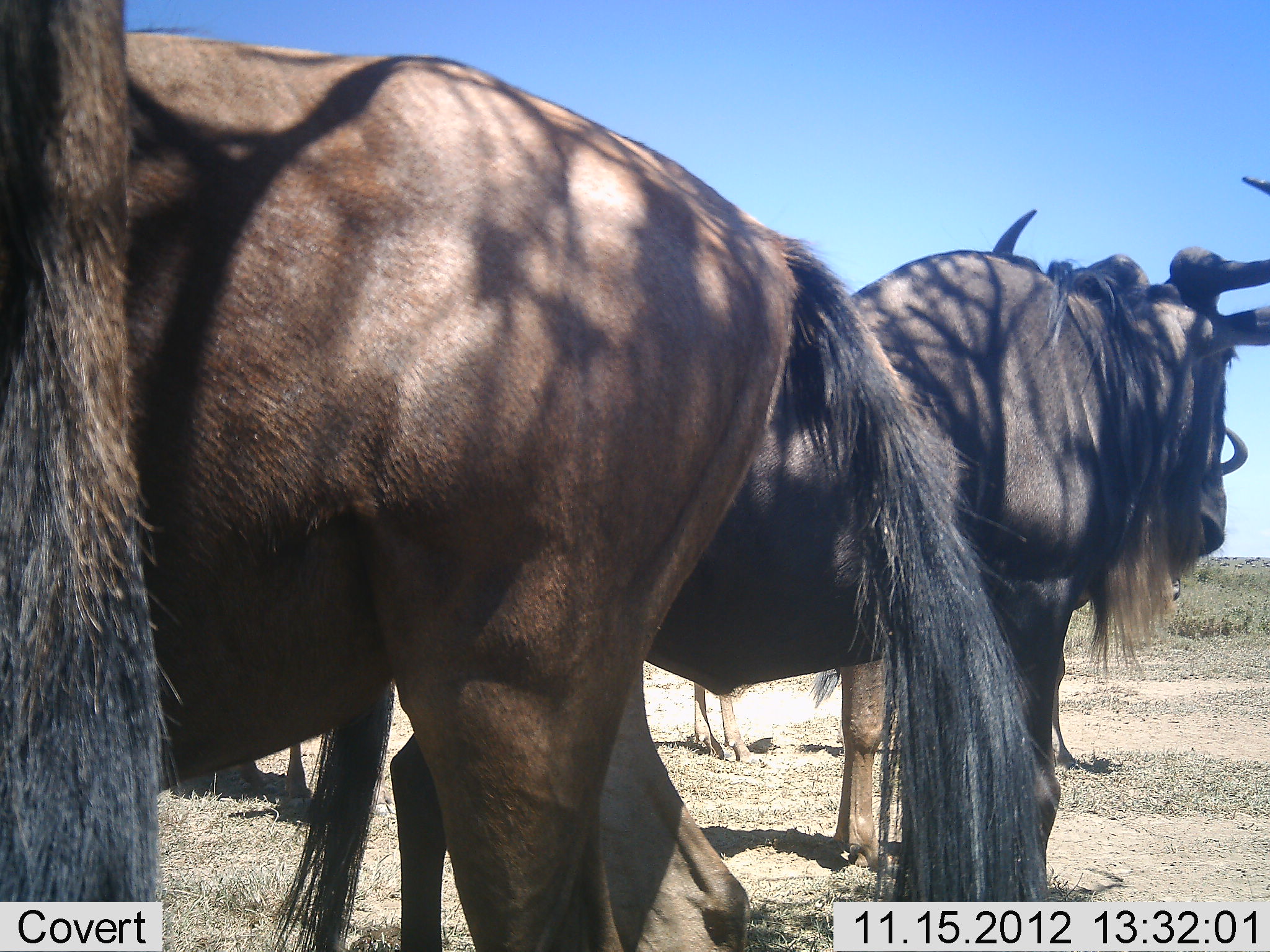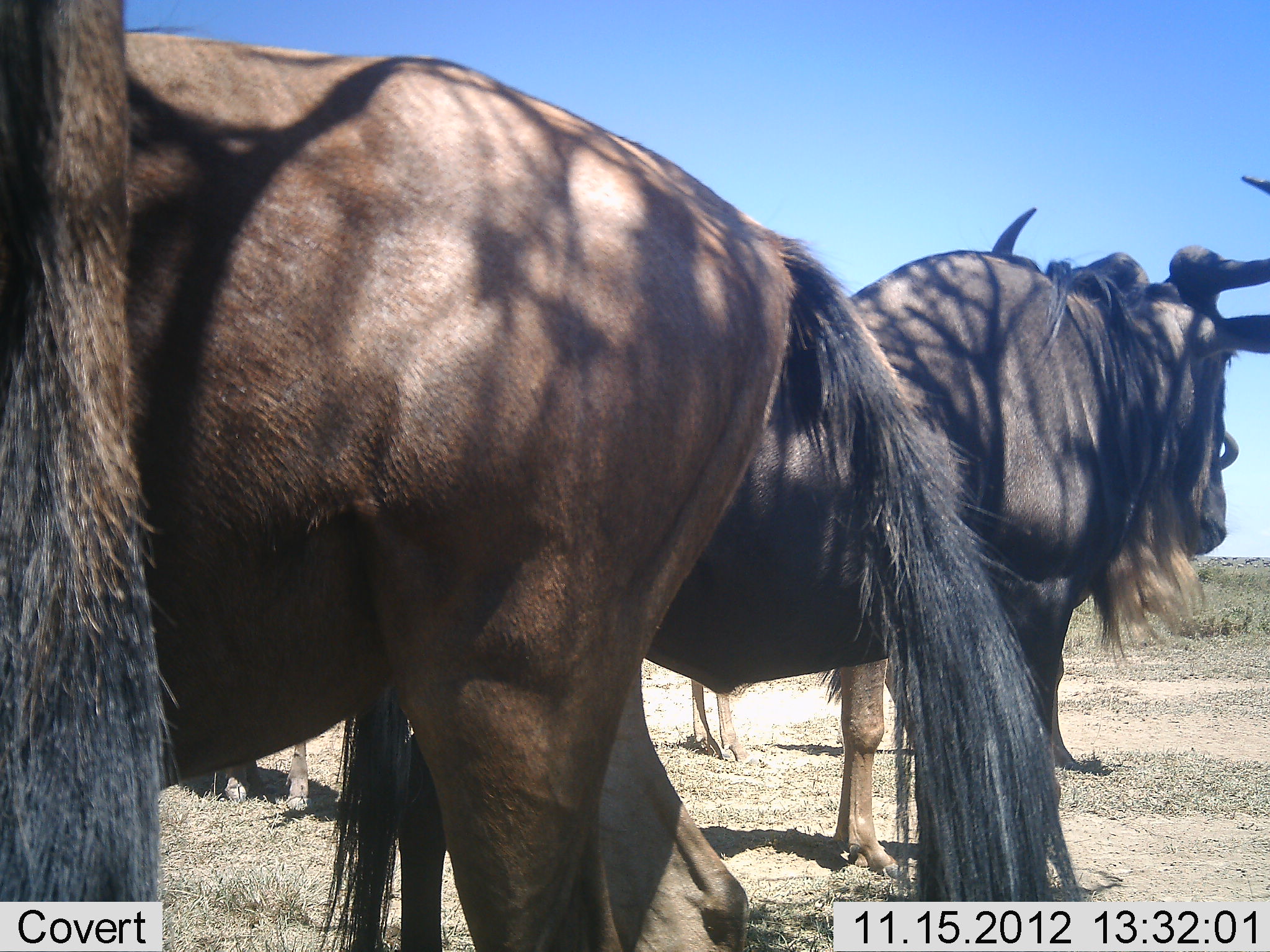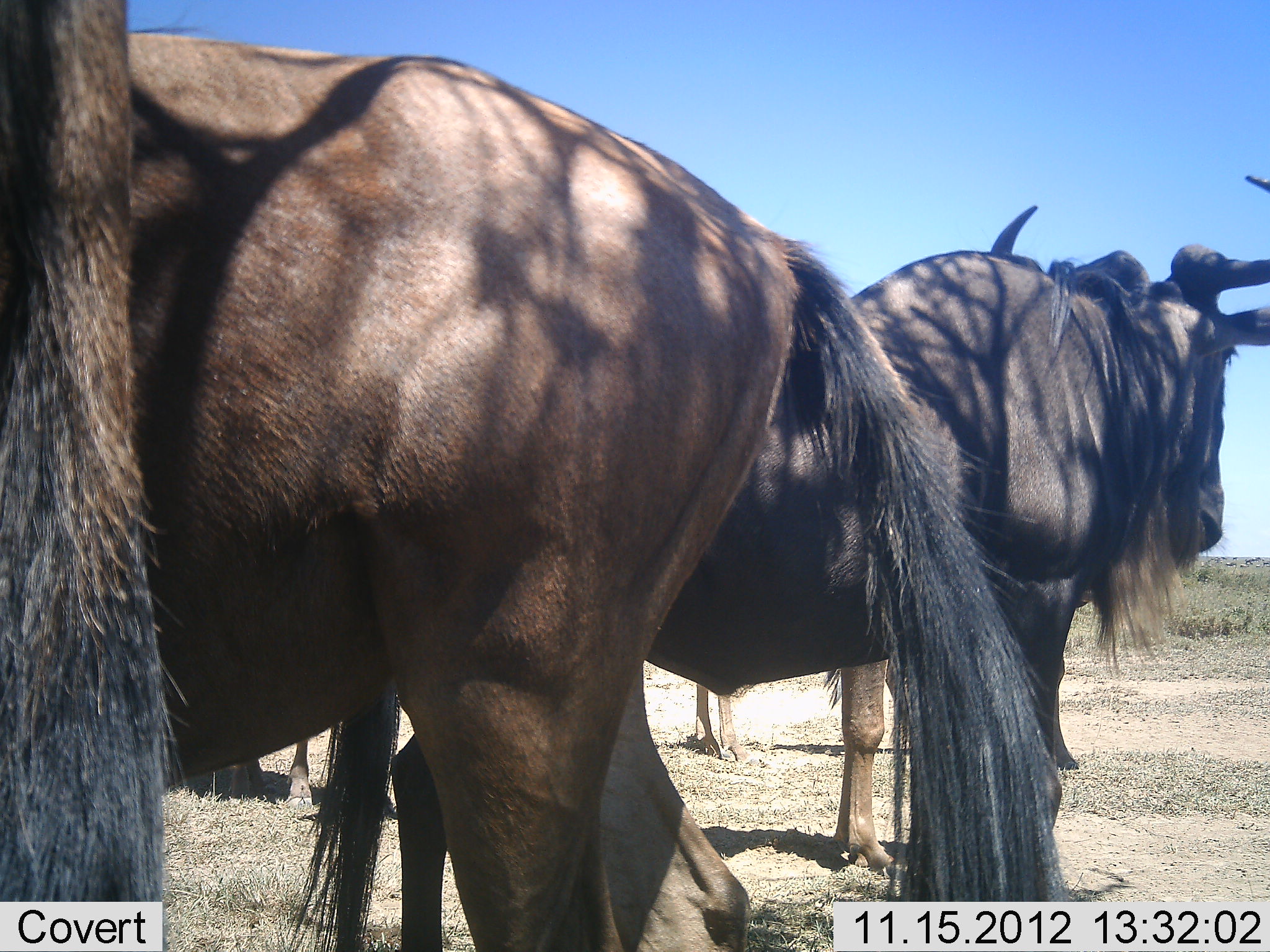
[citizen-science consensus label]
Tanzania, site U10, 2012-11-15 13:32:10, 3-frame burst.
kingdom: Animalia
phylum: Chordata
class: Mammalia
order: Artiodactyla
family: Bovidae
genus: Connochaetes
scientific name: Connochaetes taurinus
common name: blue wildebeest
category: wildebeest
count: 4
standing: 80%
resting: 20%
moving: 0%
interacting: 0%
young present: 0%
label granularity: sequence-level